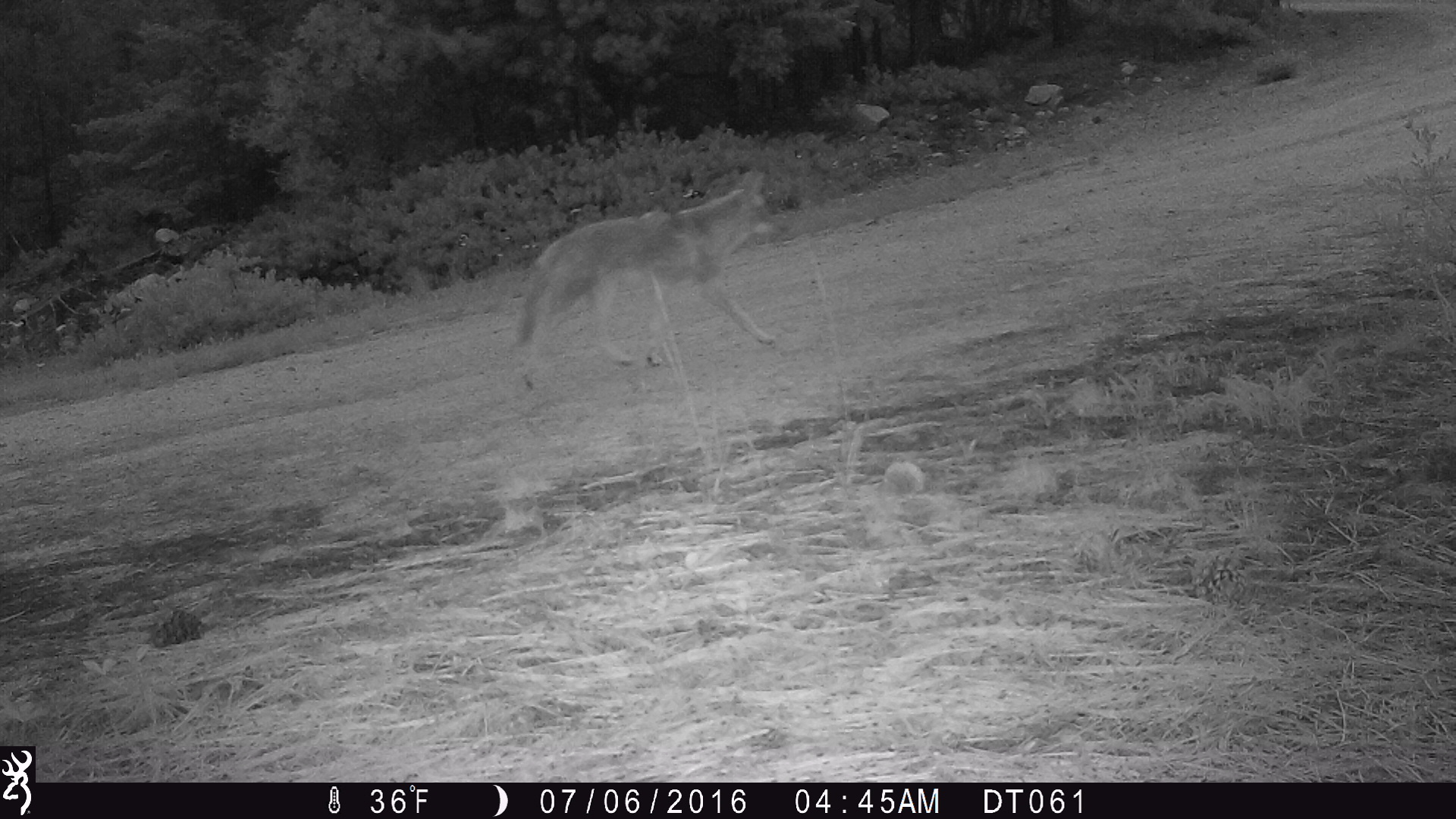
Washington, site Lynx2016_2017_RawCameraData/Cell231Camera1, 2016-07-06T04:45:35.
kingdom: Animalia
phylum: Chordata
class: Mammalia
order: Carnivora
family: Canidae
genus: Canis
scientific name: Canis latrans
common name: coyote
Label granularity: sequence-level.